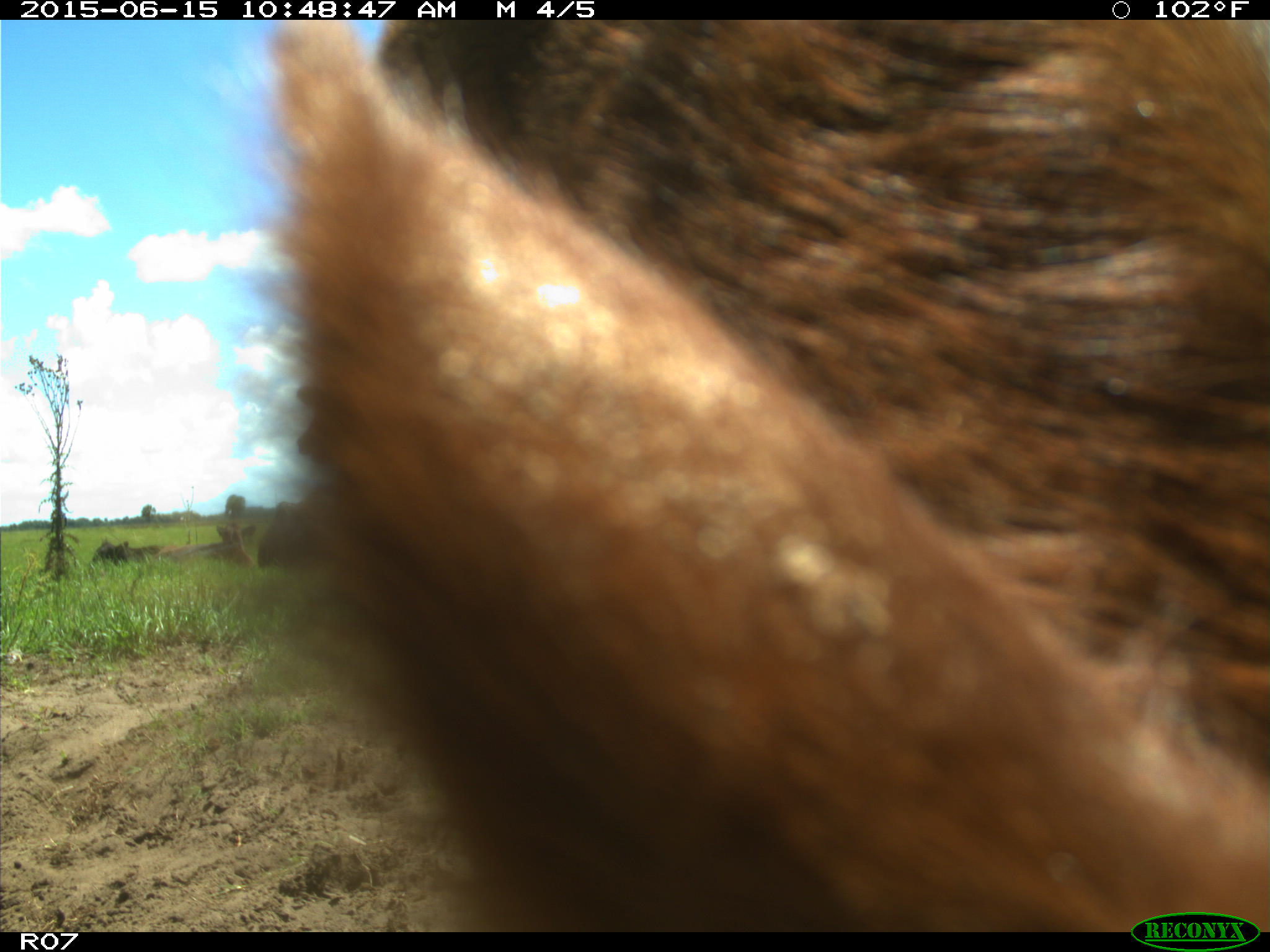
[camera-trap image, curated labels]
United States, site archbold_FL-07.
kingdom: Animalia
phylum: Chordata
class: Mammalia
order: Artiodactyla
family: Bovidae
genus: Bos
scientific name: Bos taurus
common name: domestic cow